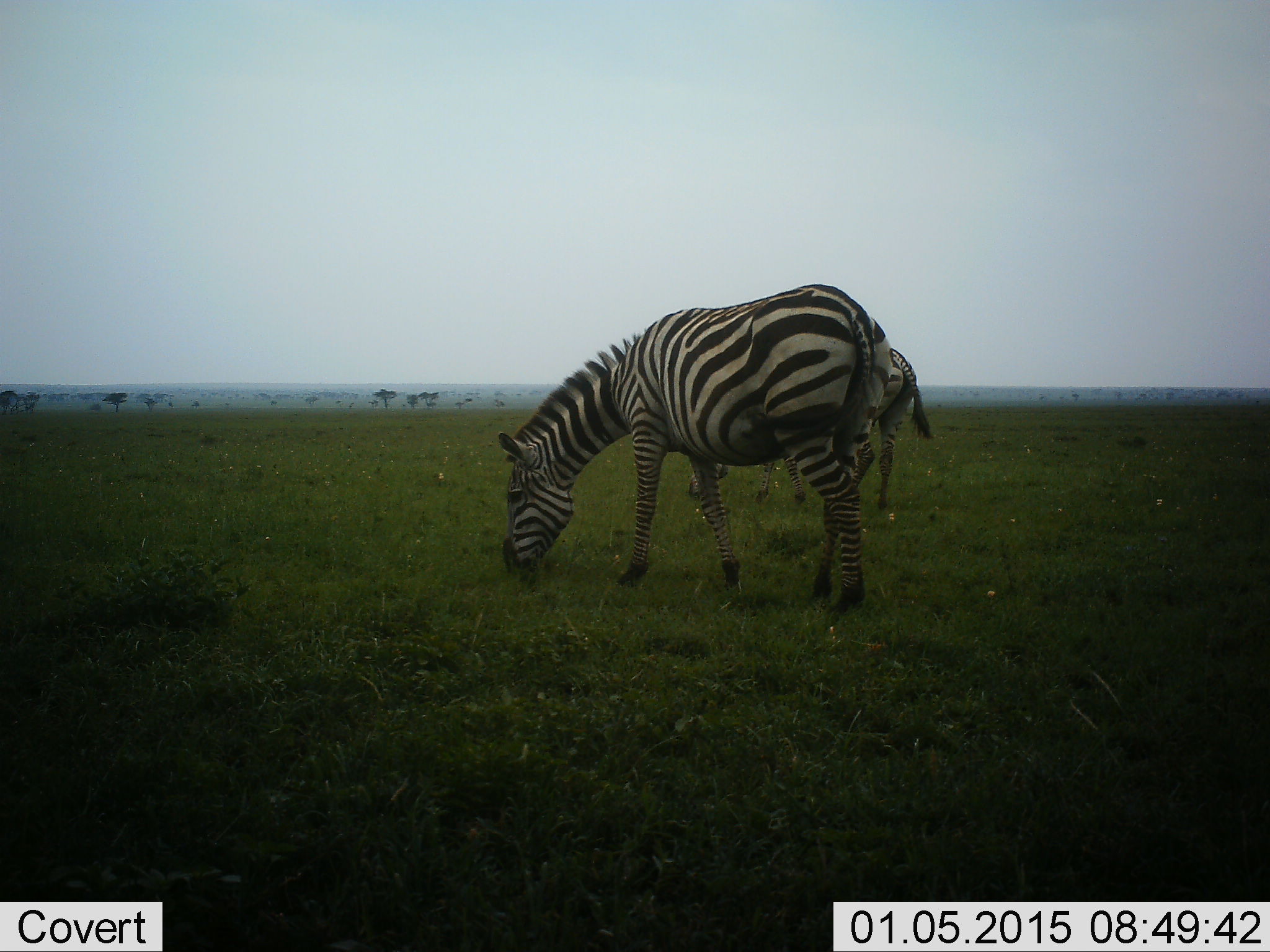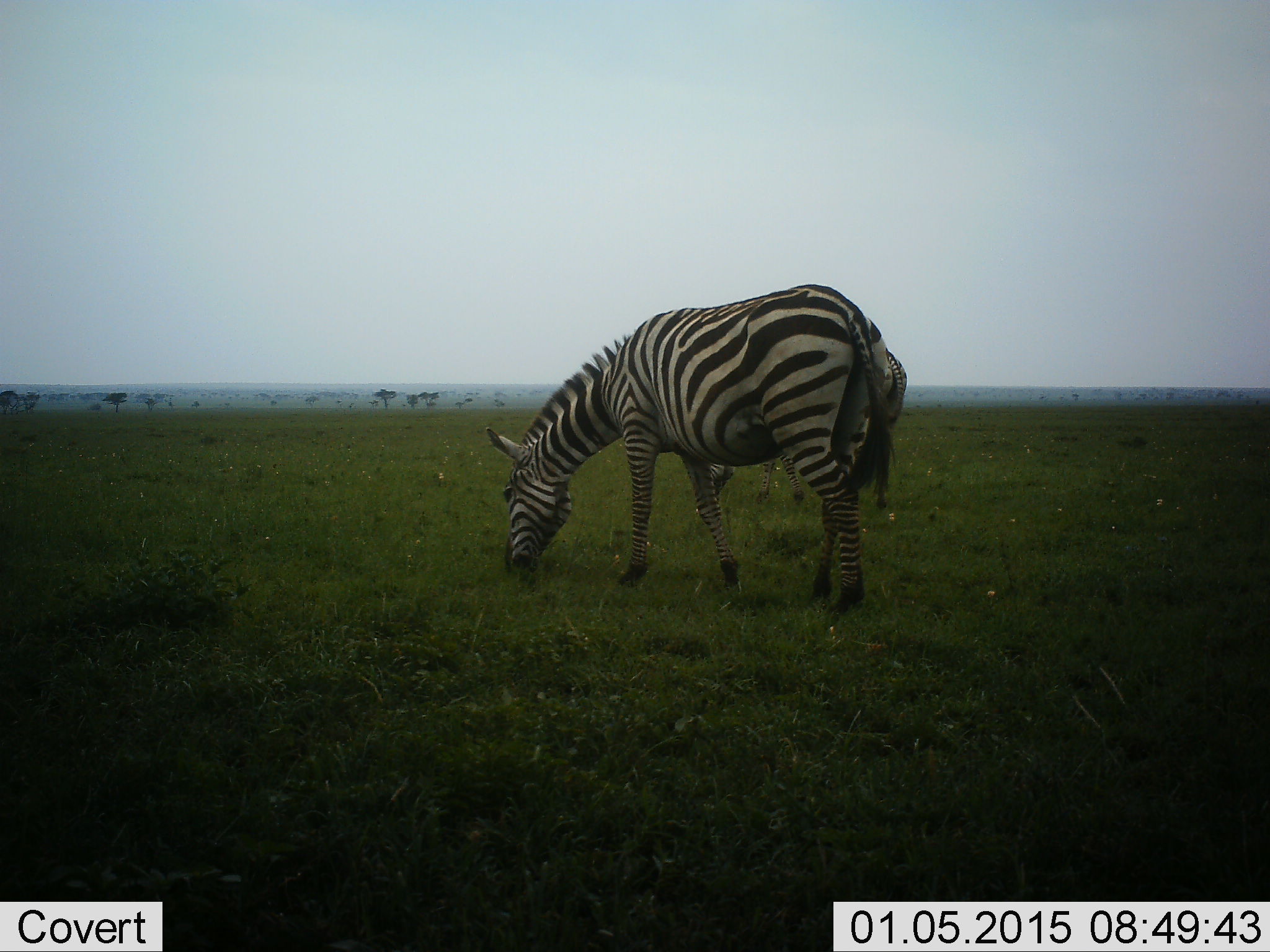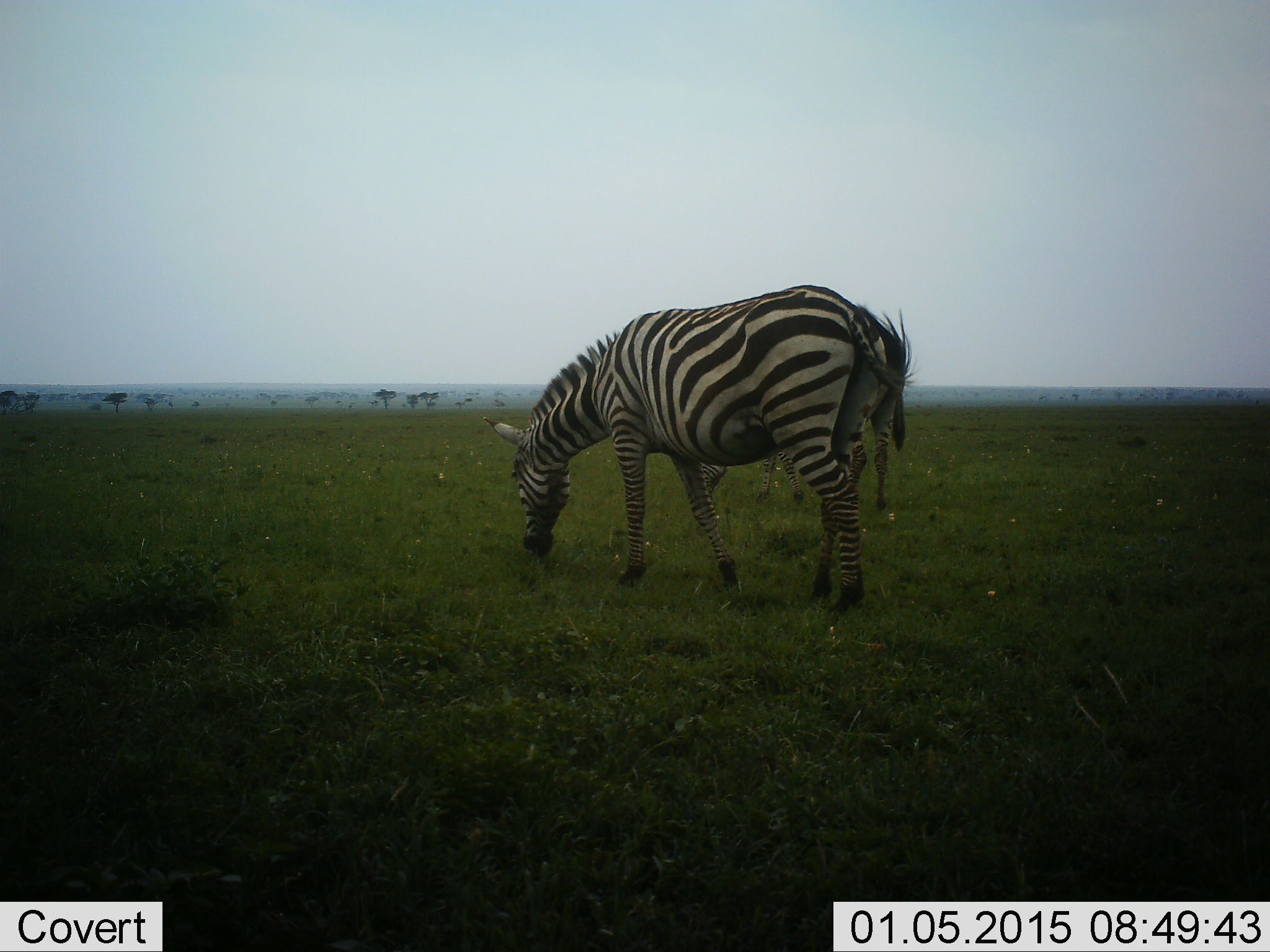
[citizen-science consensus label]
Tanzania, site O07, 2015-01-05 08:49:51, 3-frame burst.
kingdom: Animalia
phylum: Chordata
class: Mammalia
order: Perissodactyla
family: Equidae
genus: Equus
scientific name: Equus quagga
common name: plains zebra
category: zebra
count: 2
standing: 10%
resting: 0%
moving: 0%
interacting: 0%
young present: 0%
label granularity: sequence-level